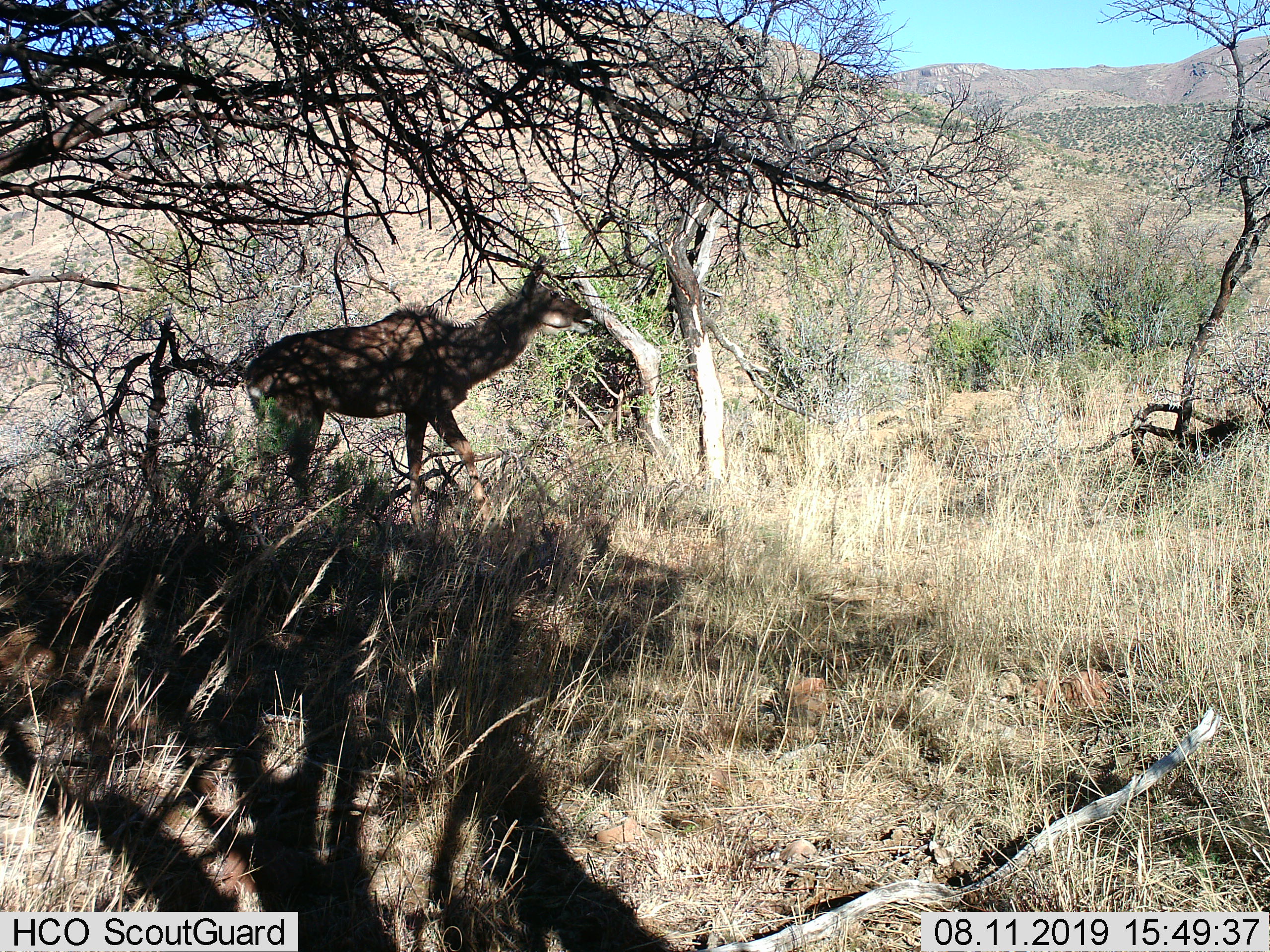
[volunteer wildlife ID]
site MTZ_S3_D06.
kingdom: Animalia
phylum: Chordata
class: Mammalia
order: Artiodactyla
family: Bovidae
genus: Tragelaphus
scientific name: Tragelaphus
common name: kudu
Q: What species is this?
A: Kudu (Tragelaphus).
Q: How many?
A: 1.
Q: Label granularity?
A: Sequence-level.